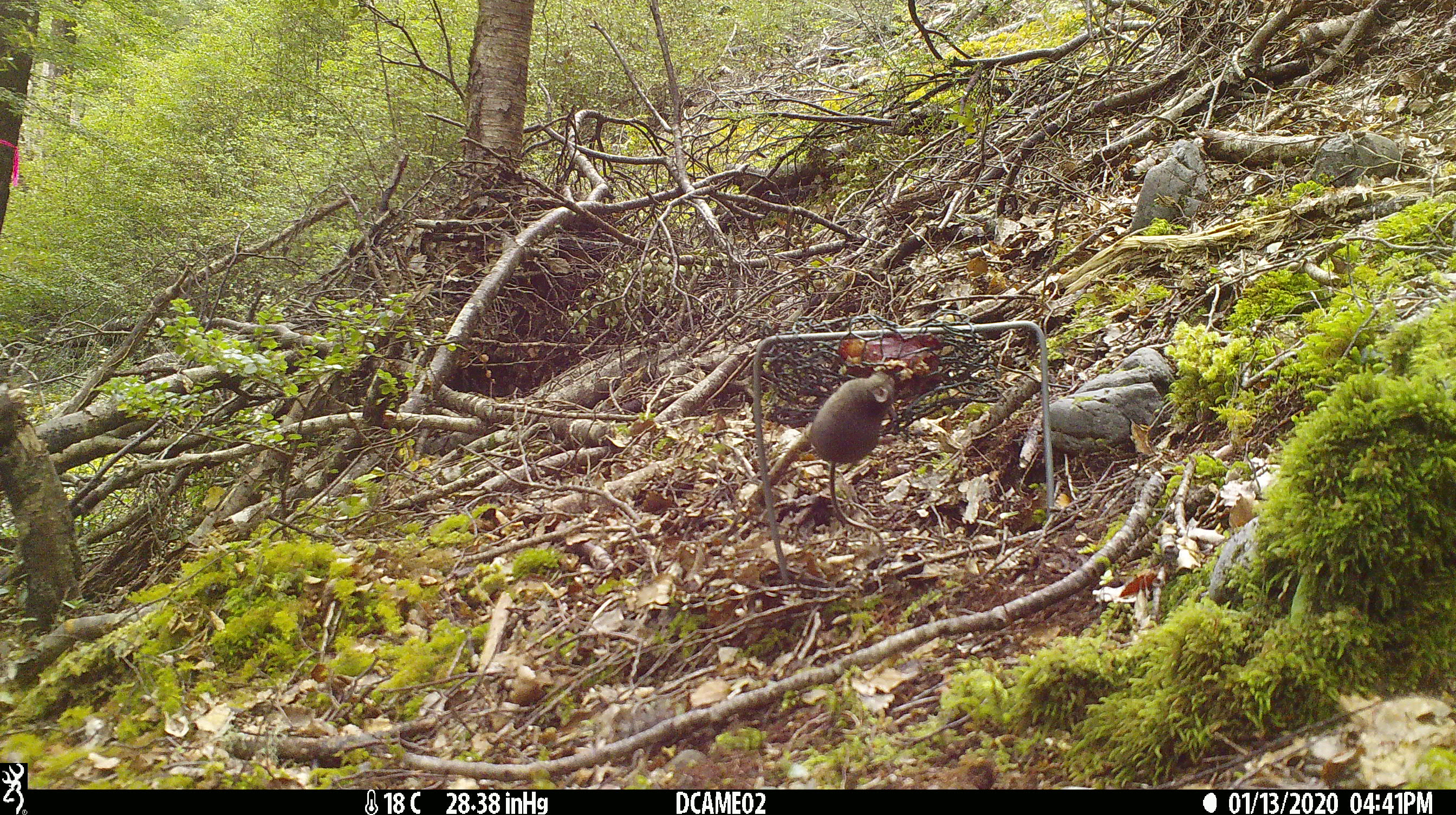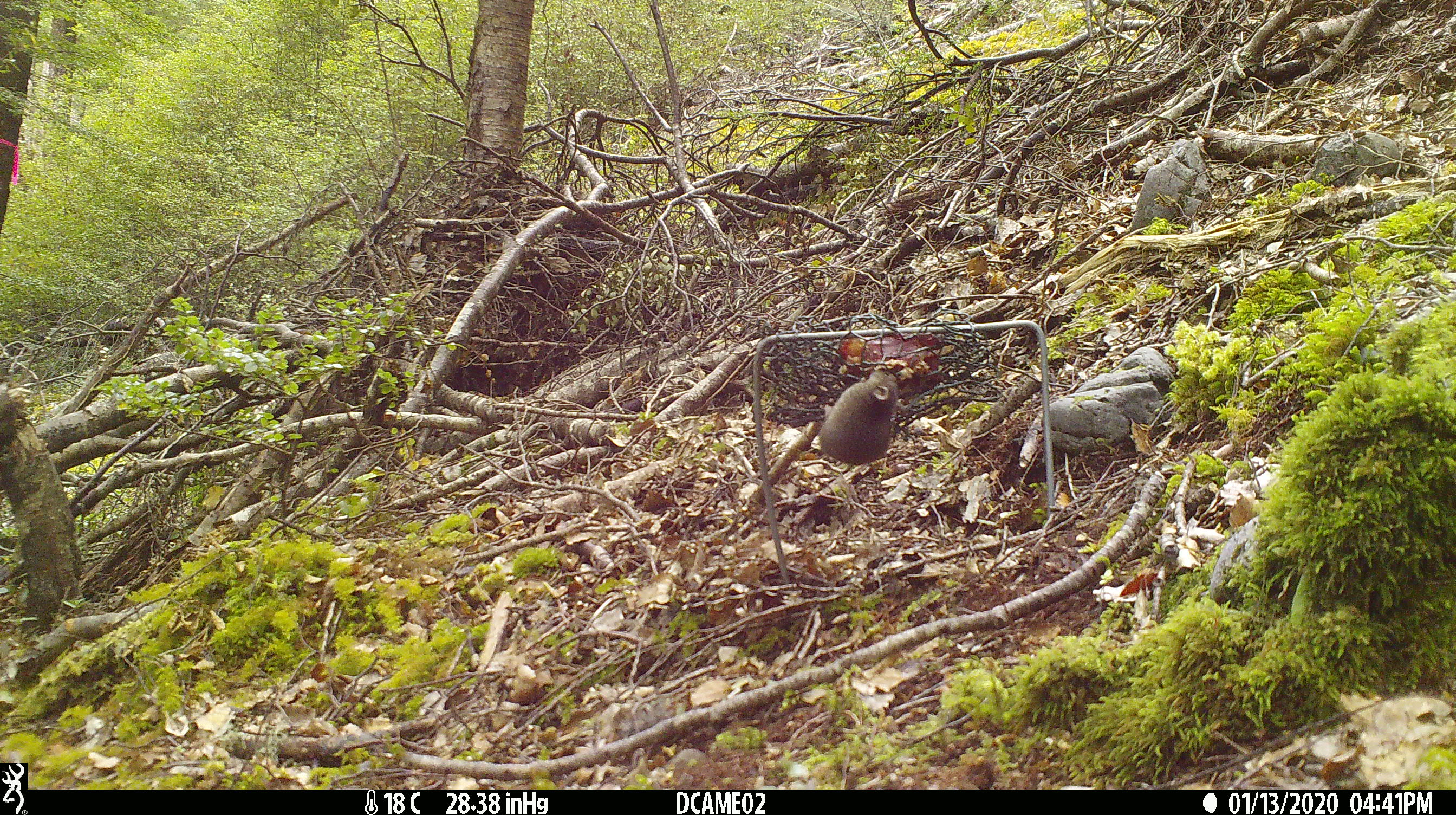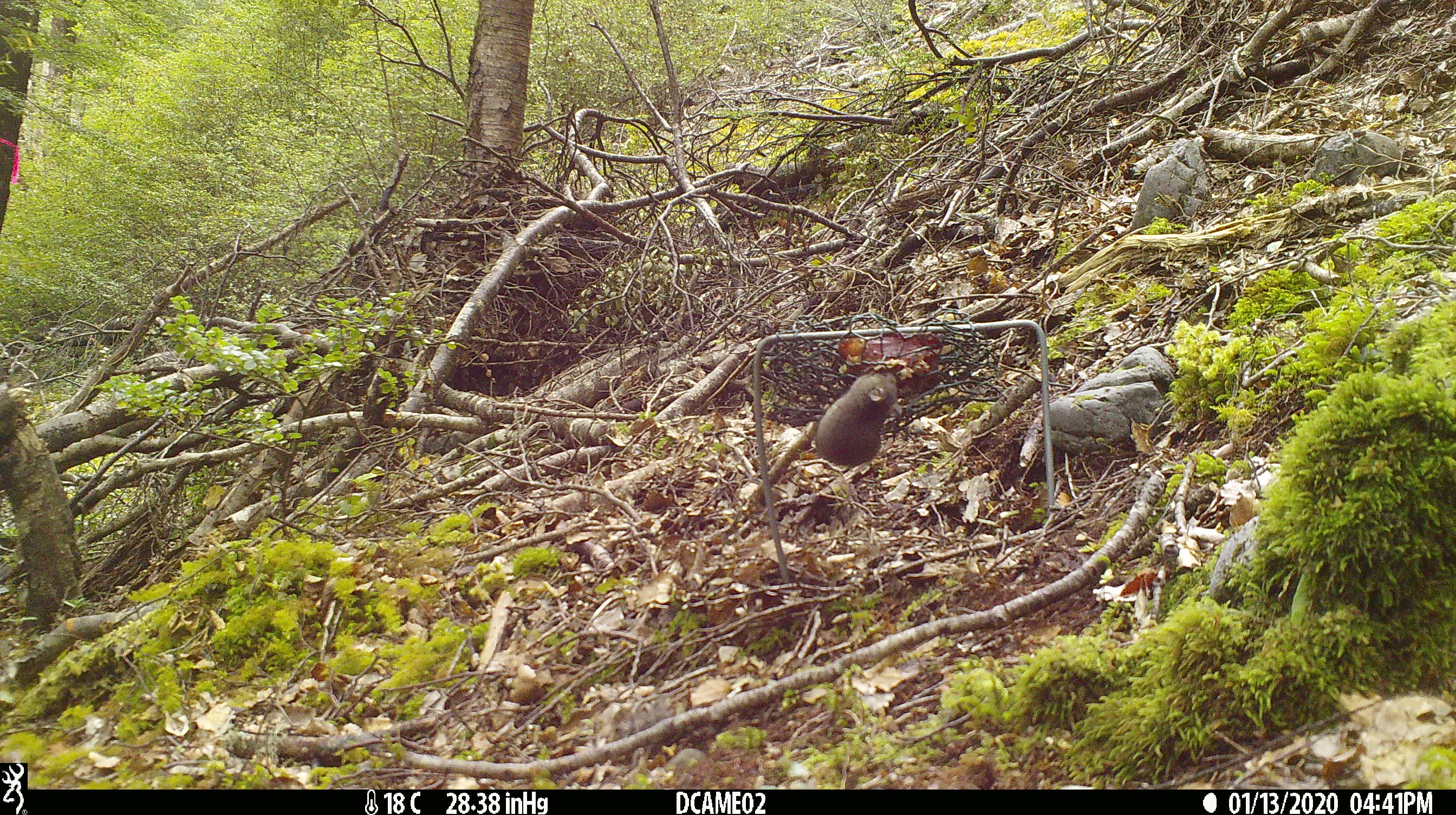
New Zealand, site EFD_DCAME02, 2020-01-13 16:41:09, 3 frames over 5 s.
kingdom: Animalia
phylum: Chordata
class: Mammalia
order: Rodentia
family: Muridae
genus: Mus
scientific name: Mus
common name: mouse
Mouse (Mus).